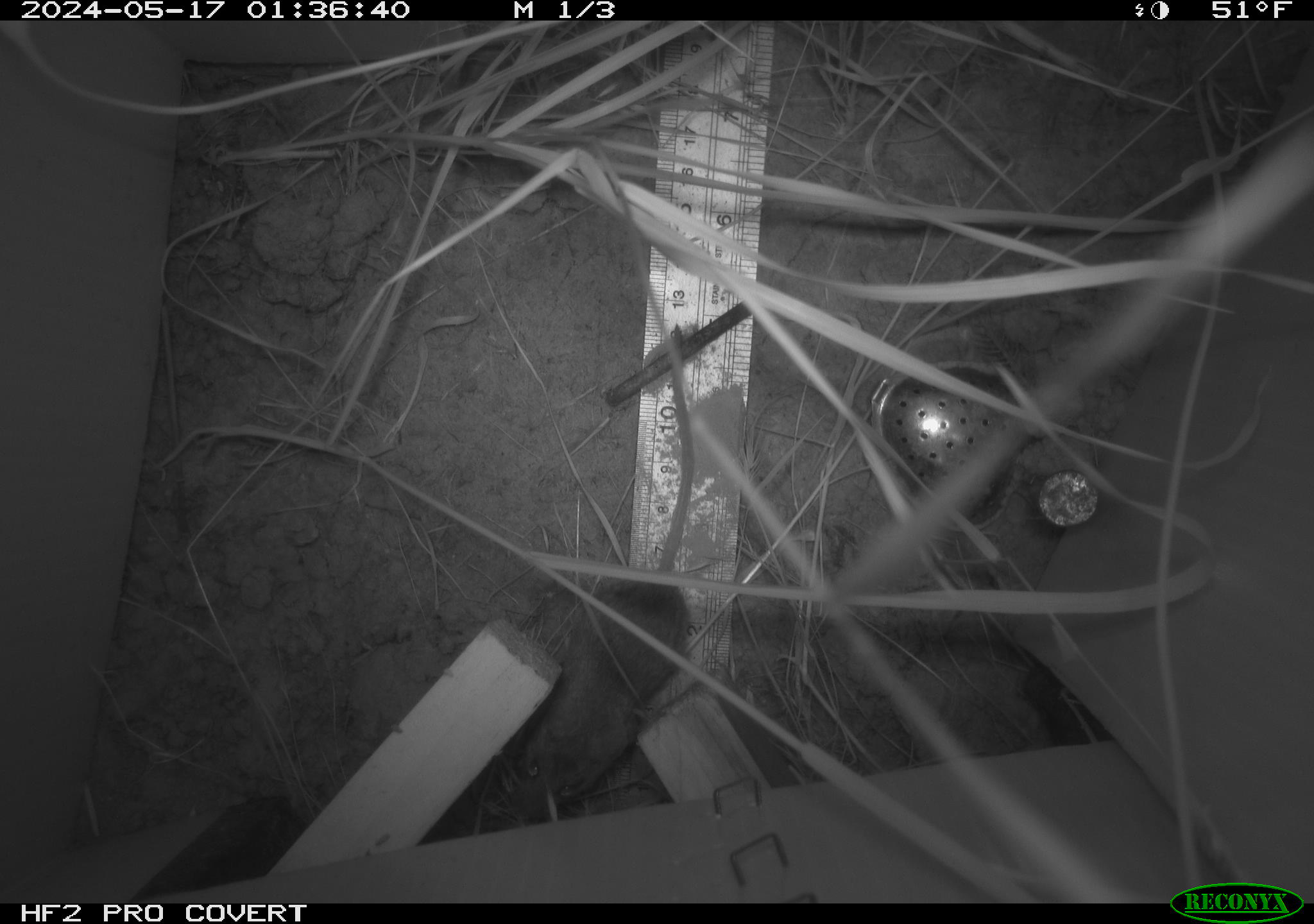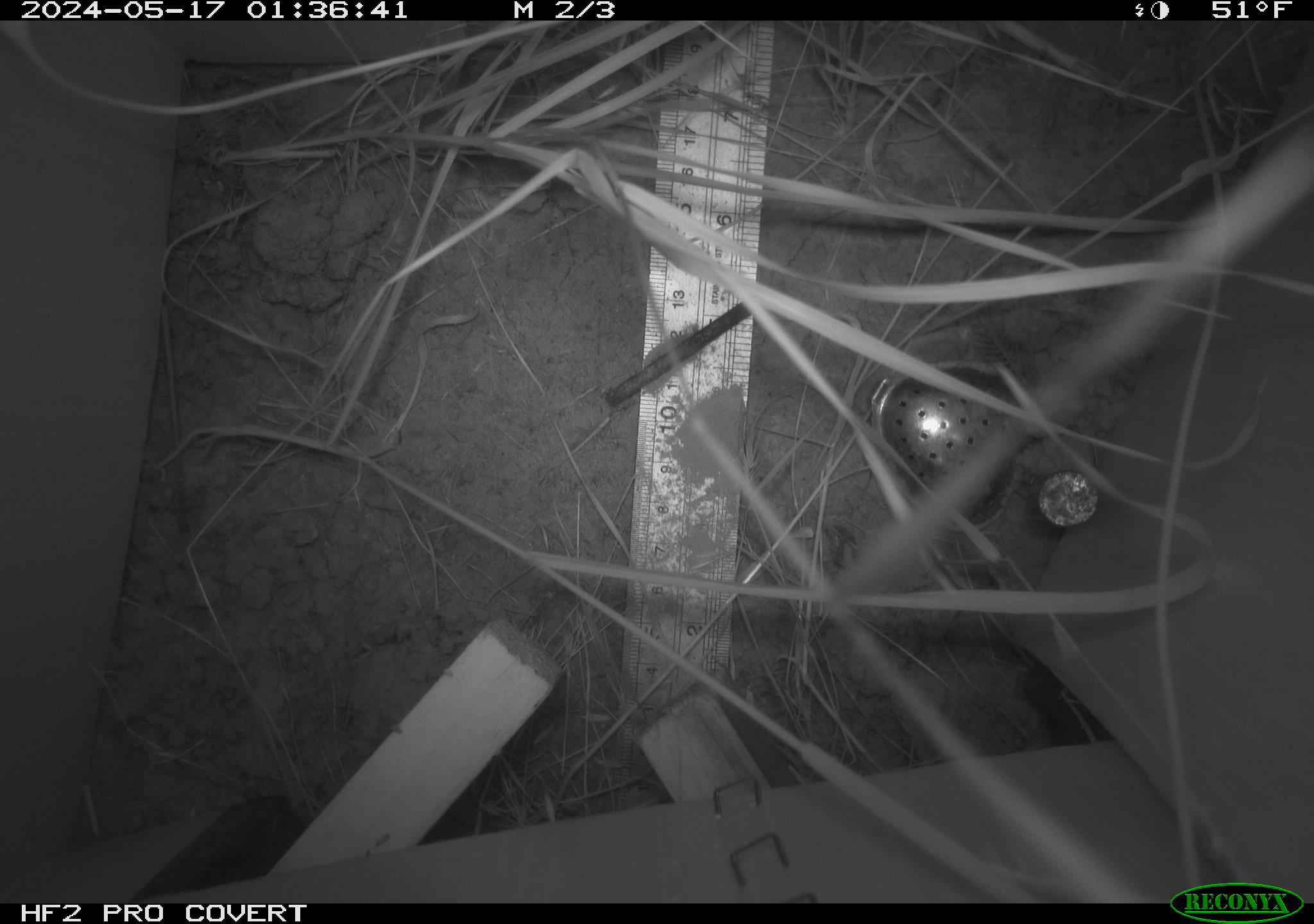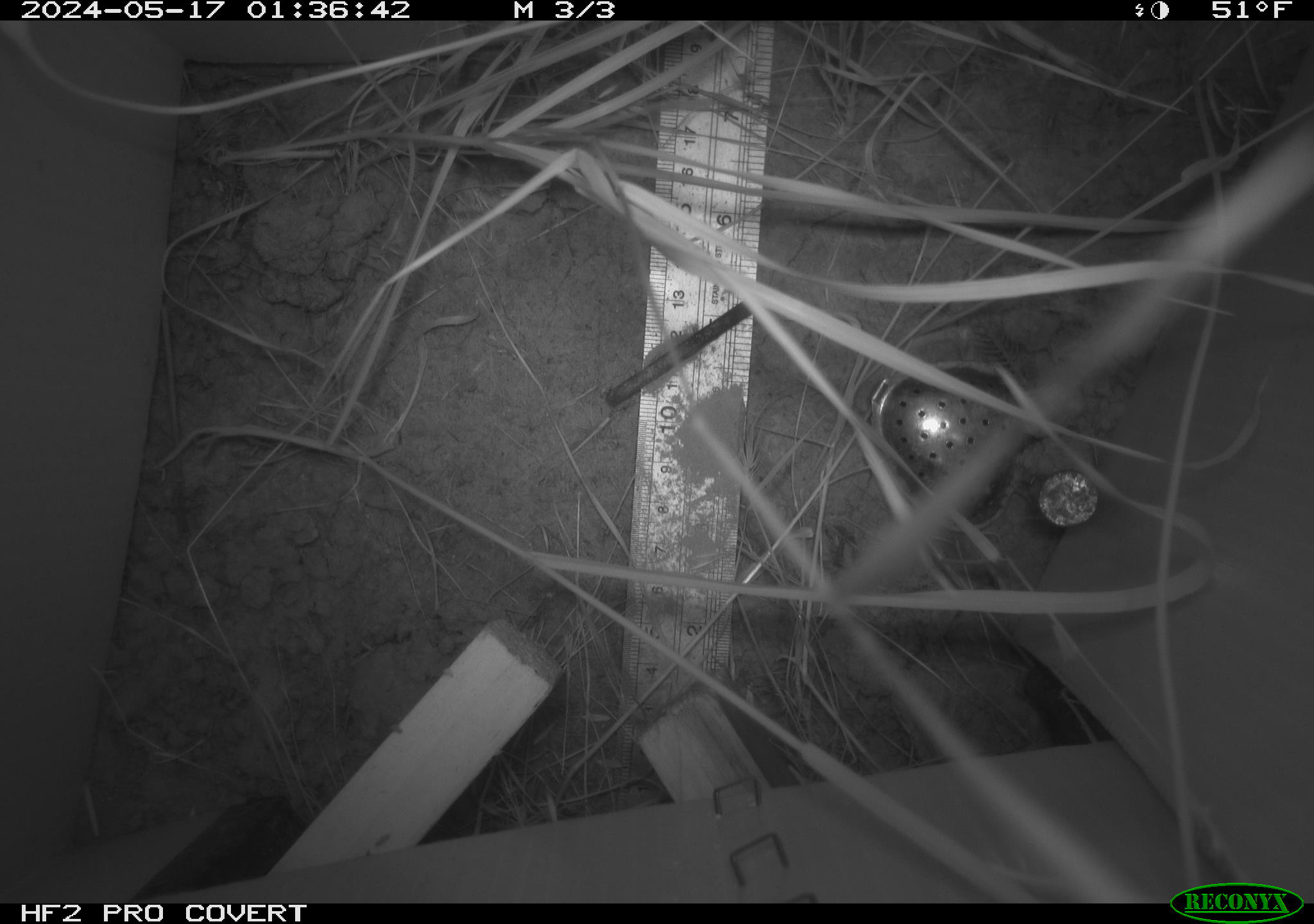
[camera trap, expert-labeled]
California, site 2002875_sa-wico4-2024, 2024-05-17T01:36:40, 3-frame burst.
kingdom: Animalia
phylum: Chordata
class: Mammalia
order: Rodentia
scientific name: Rodentia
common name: mouse species